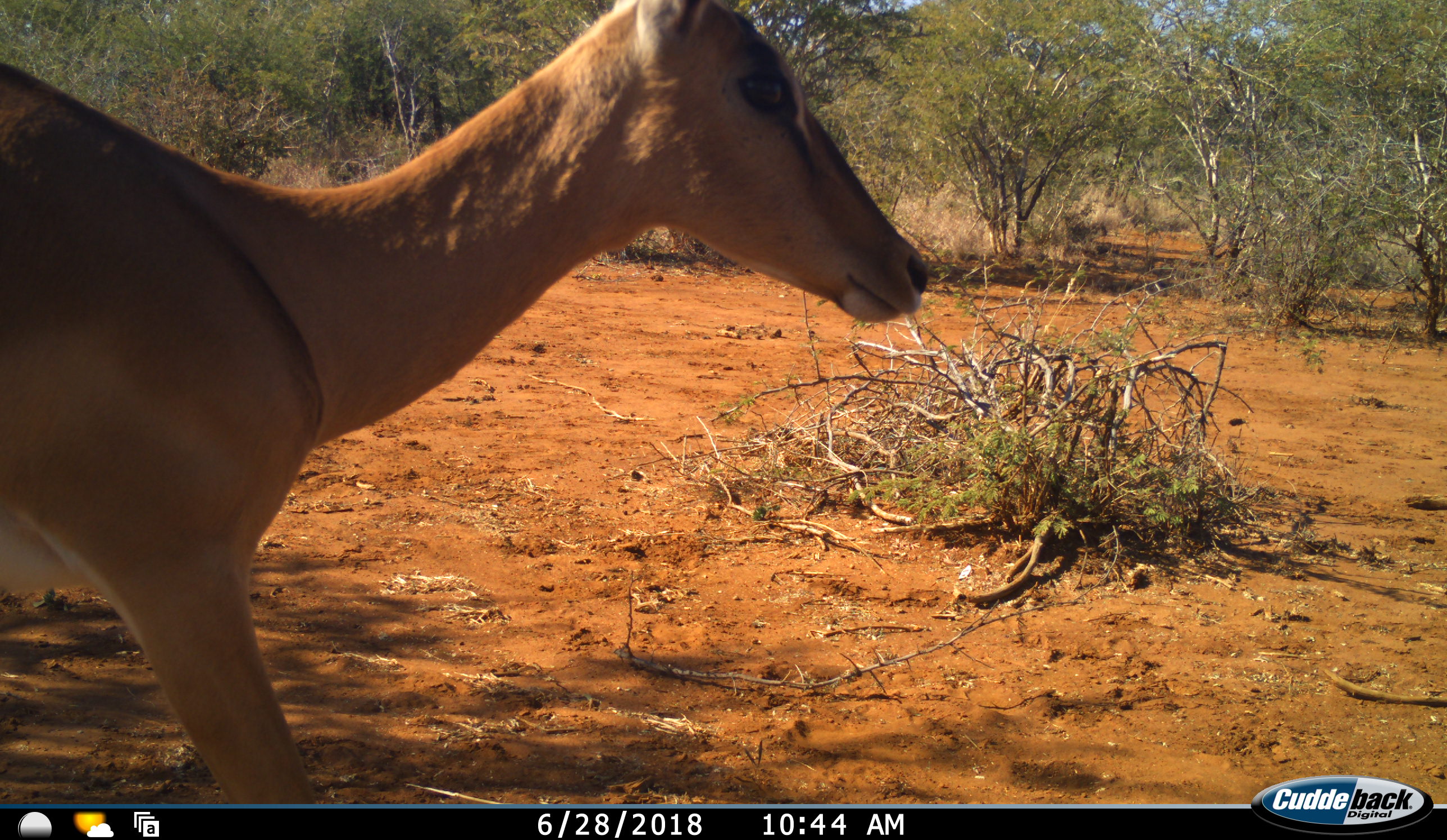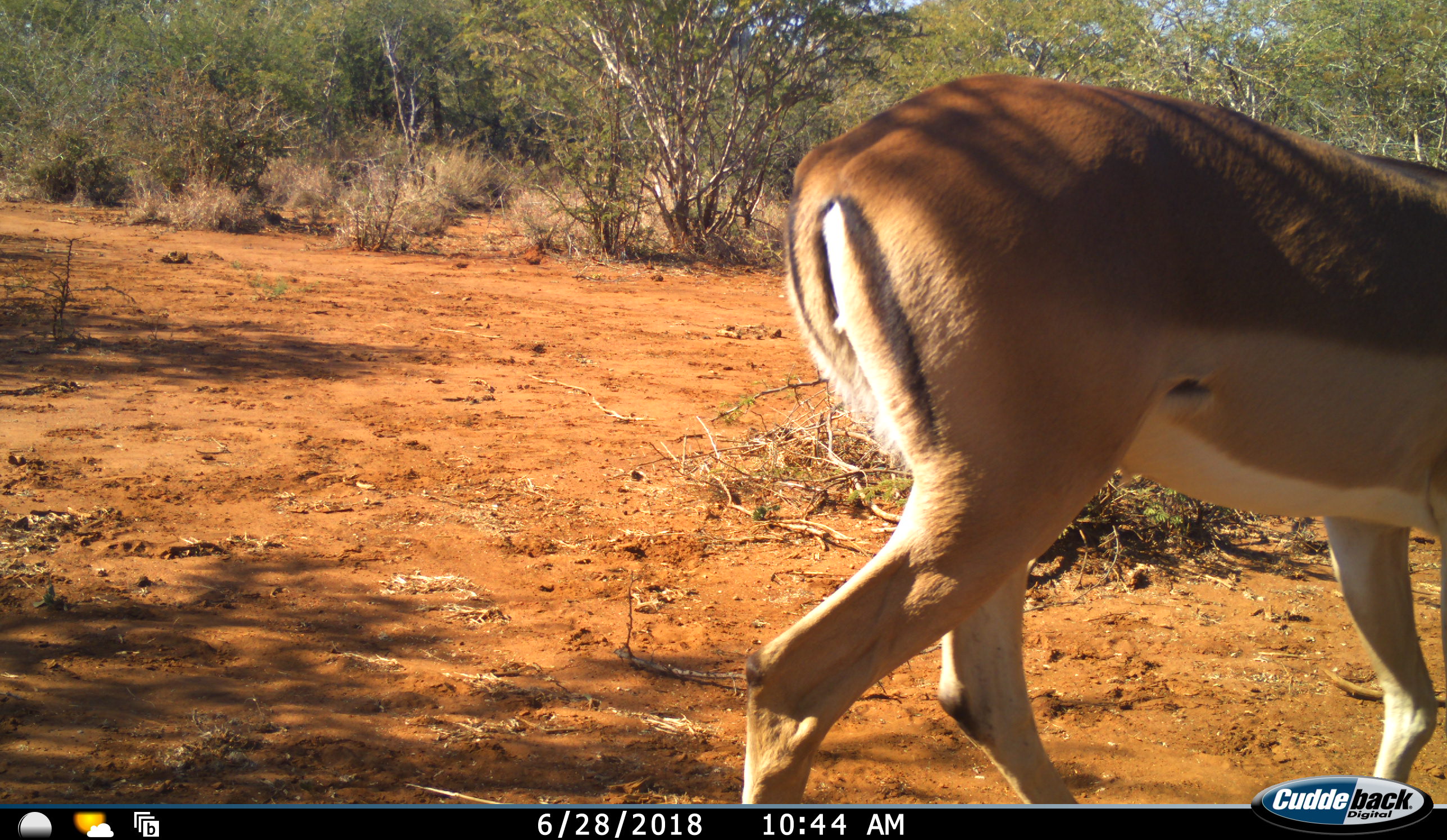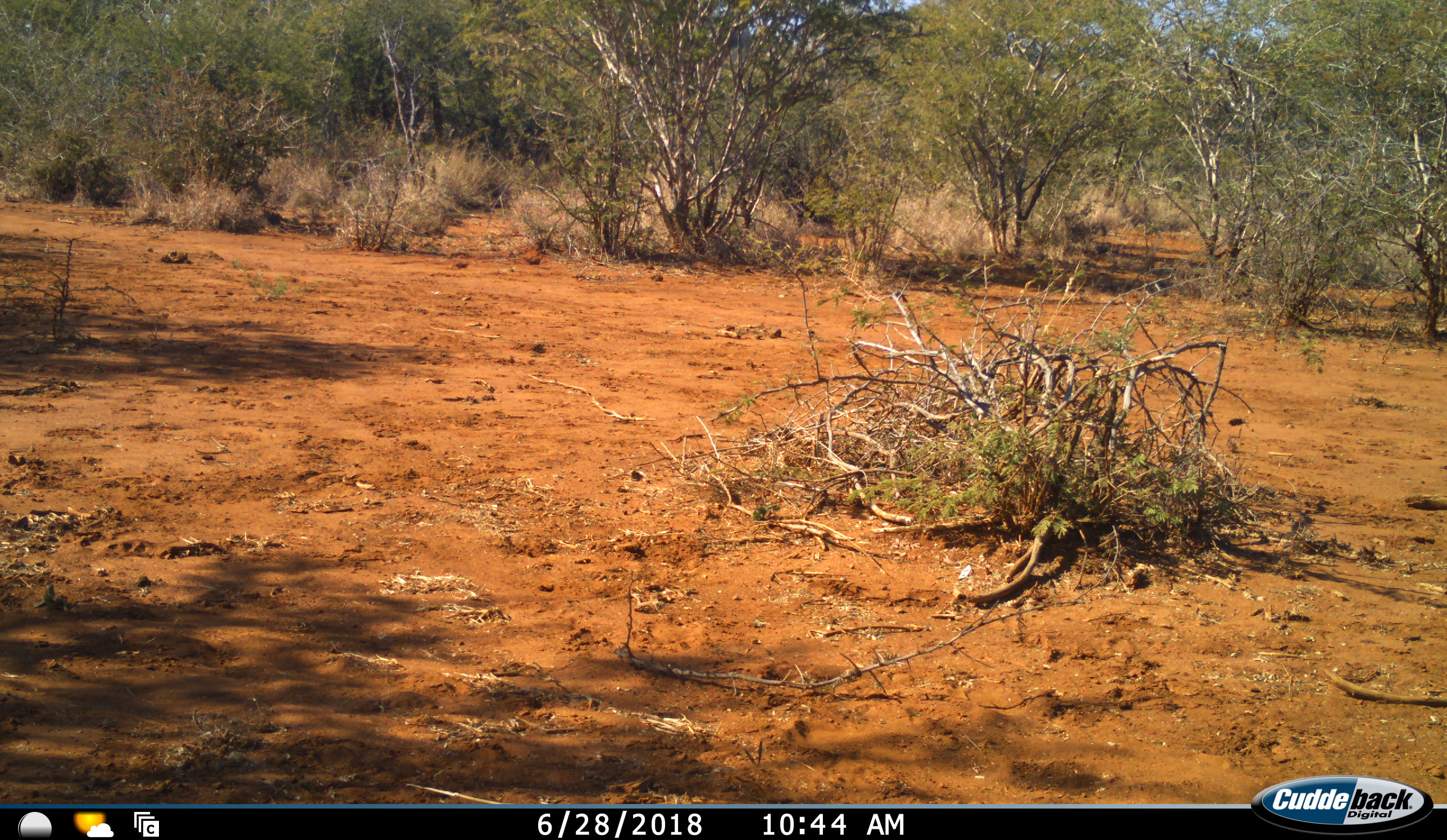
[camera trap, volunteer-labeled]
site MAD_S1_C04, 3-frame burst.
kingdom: Animalia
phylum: Chordata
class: Mammalia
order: Artiodactyla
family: Bovidae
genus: Aepyceros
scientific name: Aepyceros melampus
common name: impala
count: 1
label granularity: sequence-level